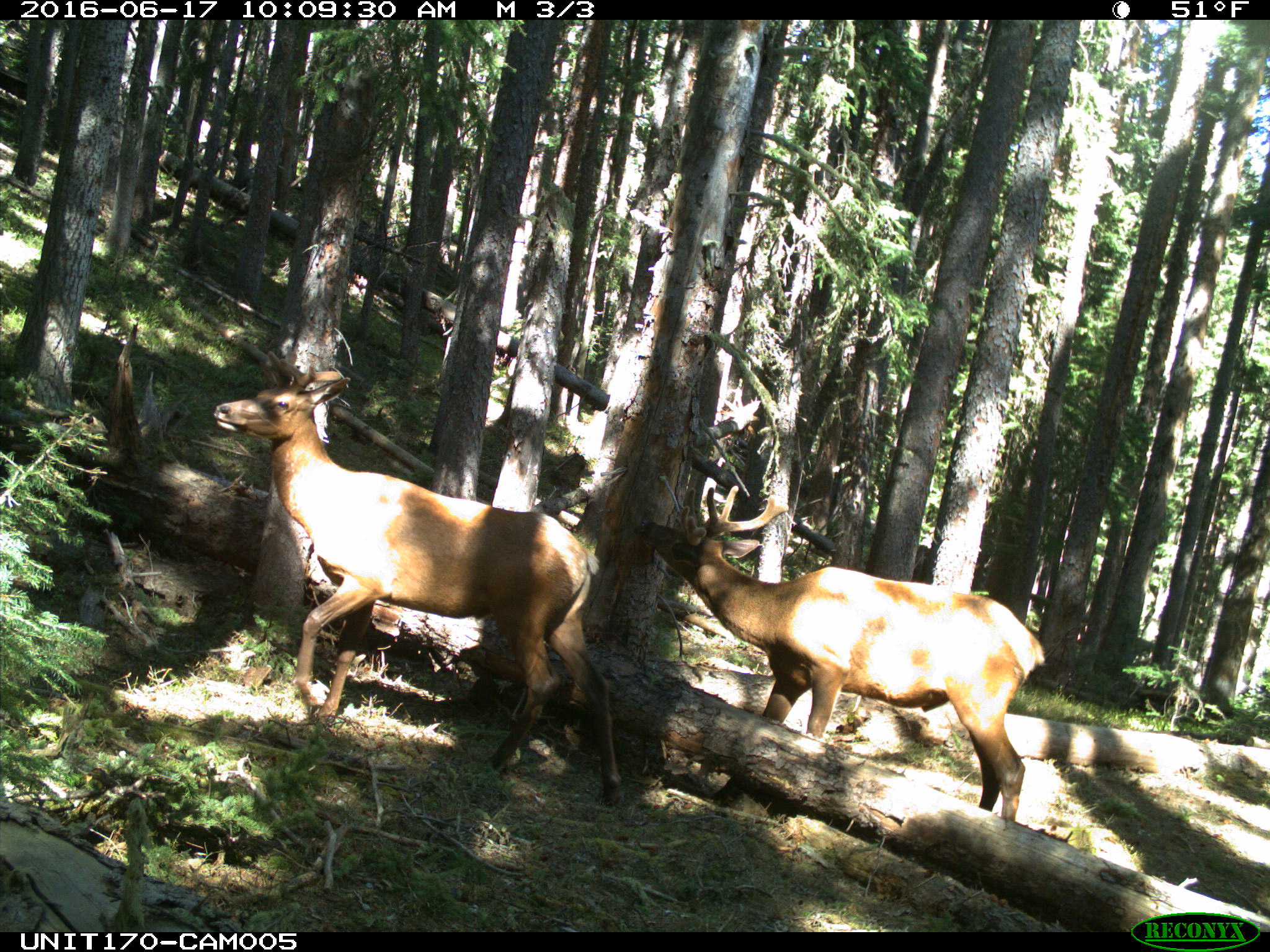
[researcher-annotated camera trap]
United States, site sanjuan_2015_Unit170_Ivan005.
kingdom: Animalia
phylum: Chordata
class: Mammalia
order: Artiodactyla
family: Cervidae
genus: Cervus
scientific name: Cervus elaphus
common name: red deer